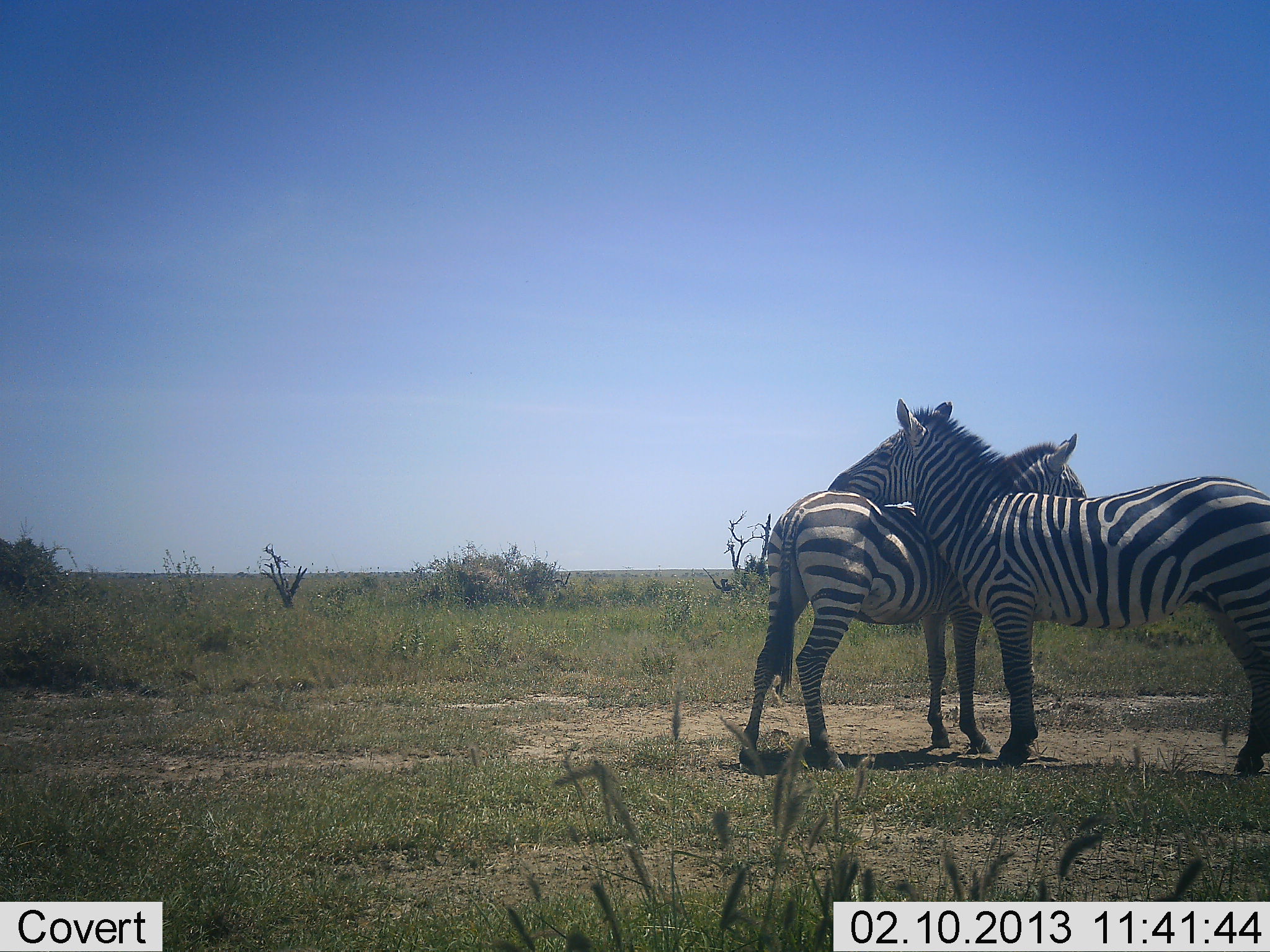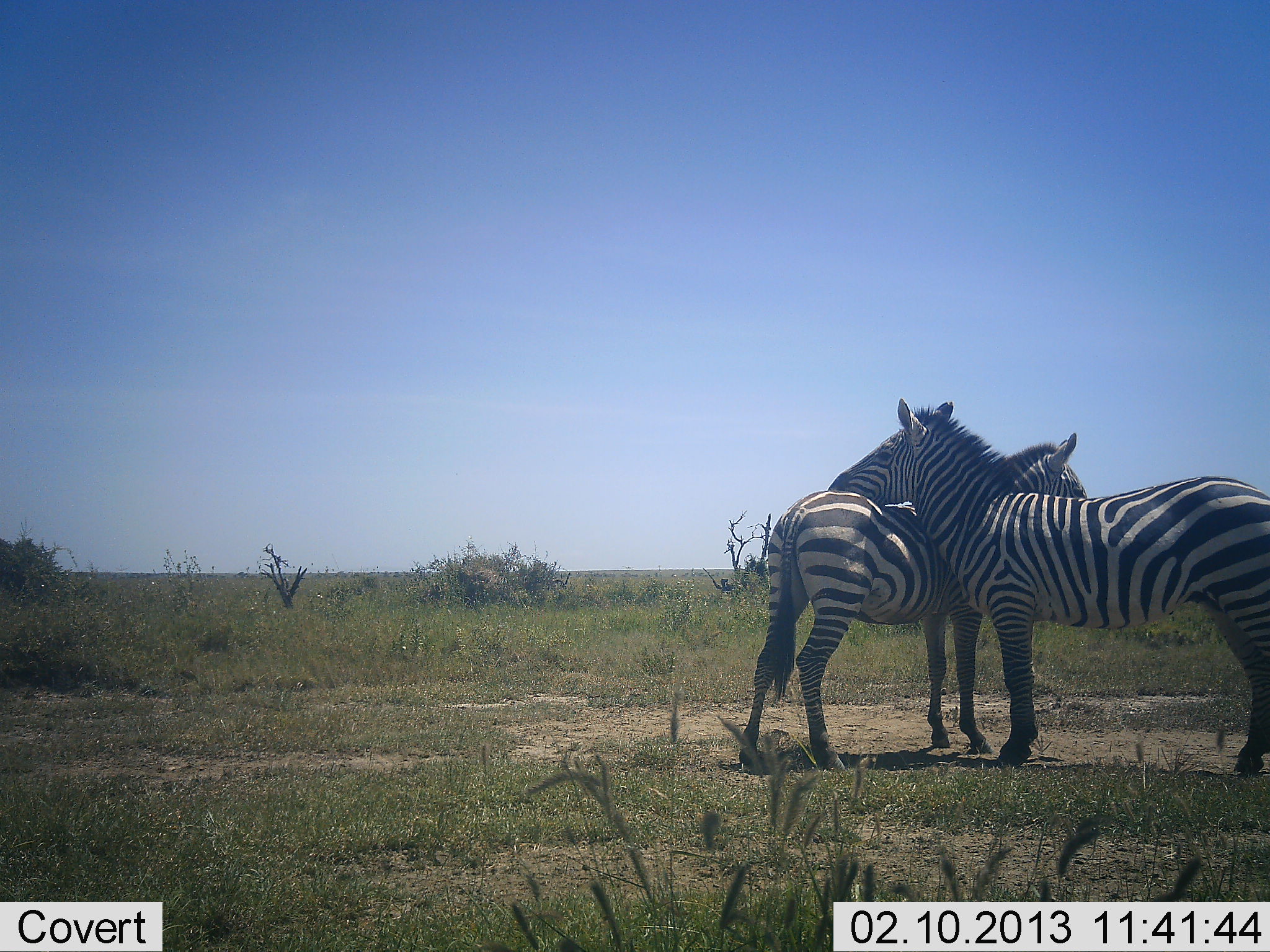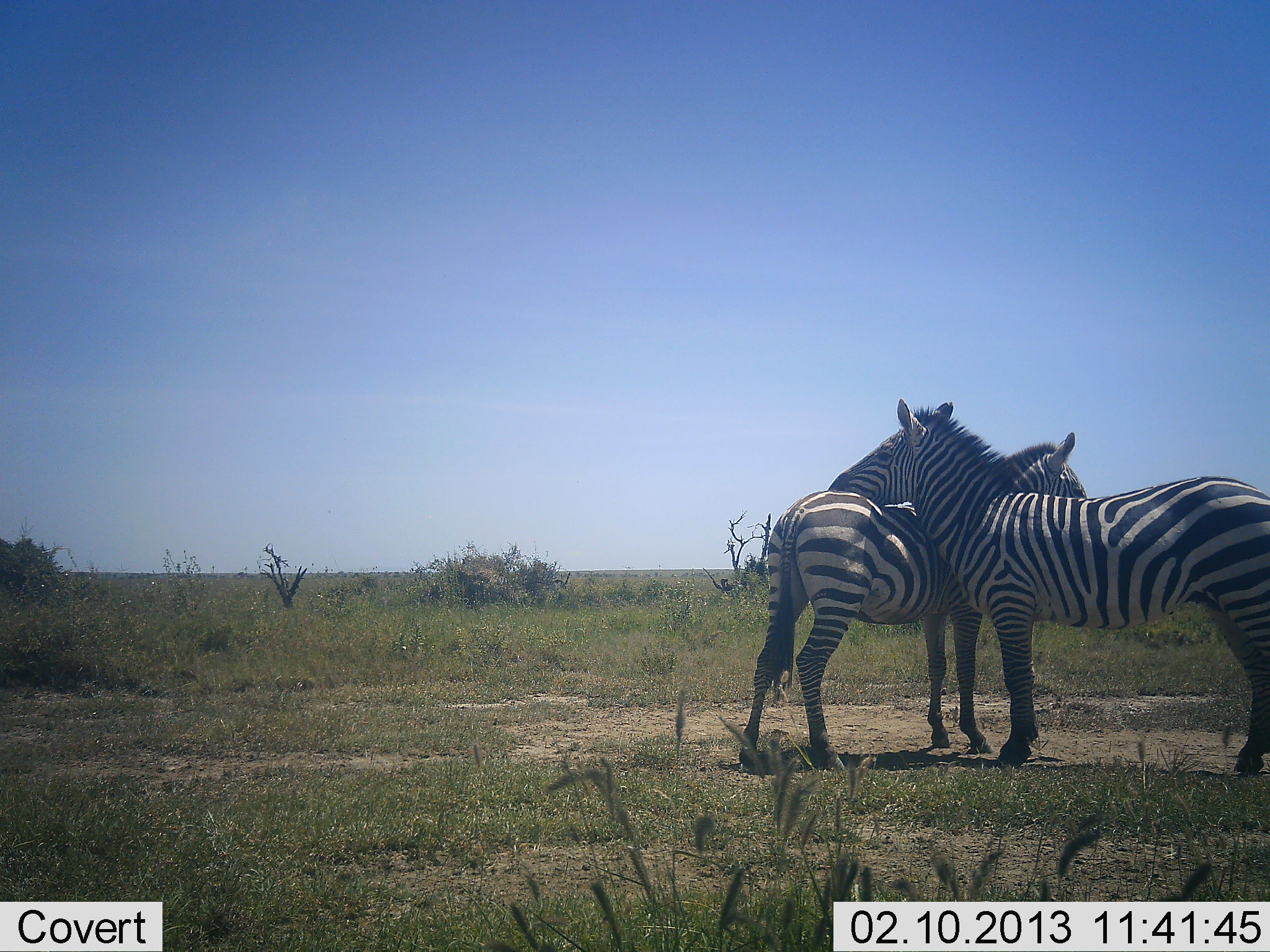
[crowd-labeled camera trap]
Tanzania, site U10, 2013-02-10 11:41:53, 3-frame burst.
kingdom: Animalia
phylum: Chordata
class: Mammalia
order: Perissodactyla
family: Equidae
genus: Equus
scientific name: Equus quagga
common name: plains zebra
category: zebra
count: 2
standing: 62%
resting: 5%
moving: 0%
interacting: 81%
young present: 0%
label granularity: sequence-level